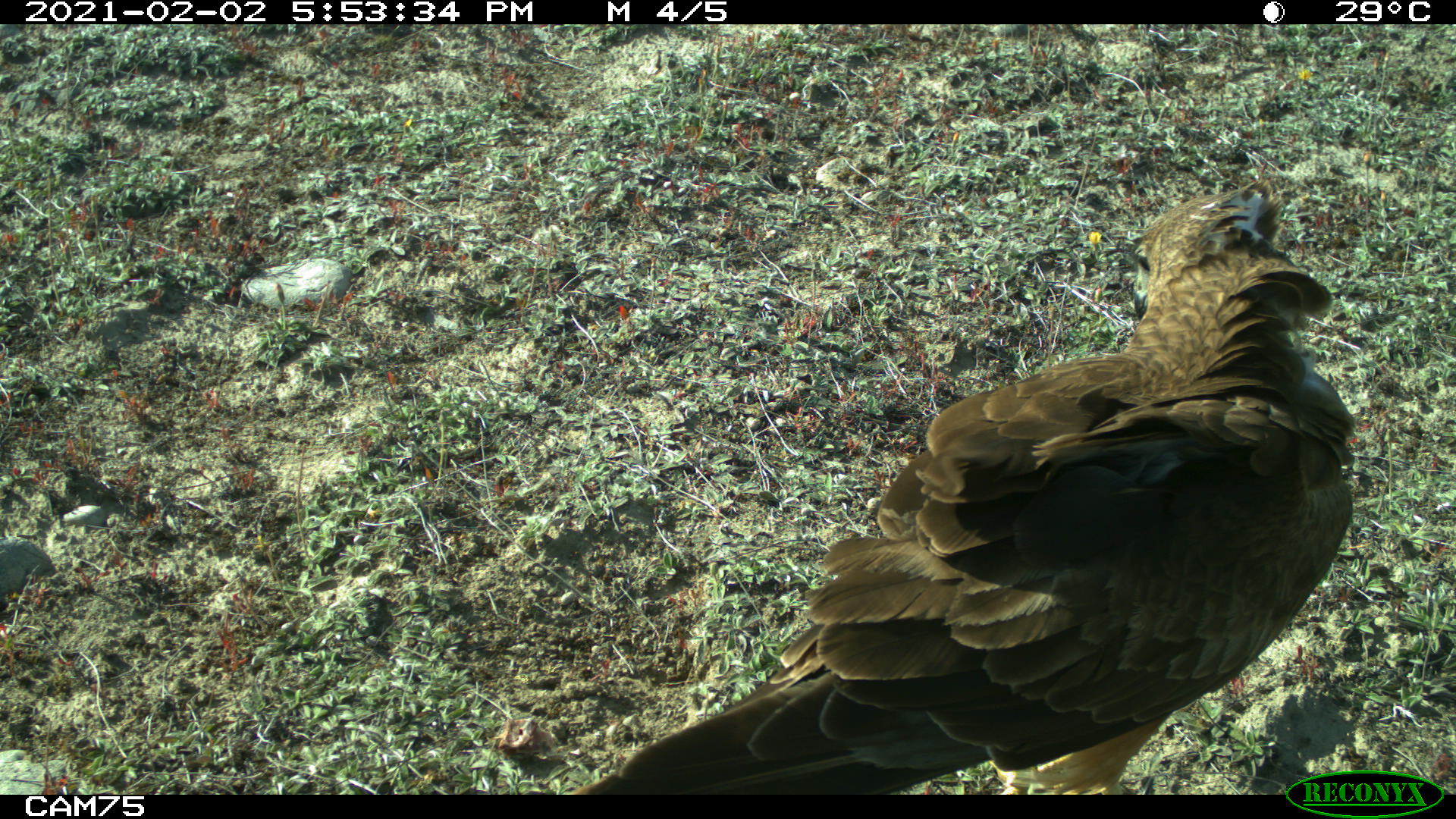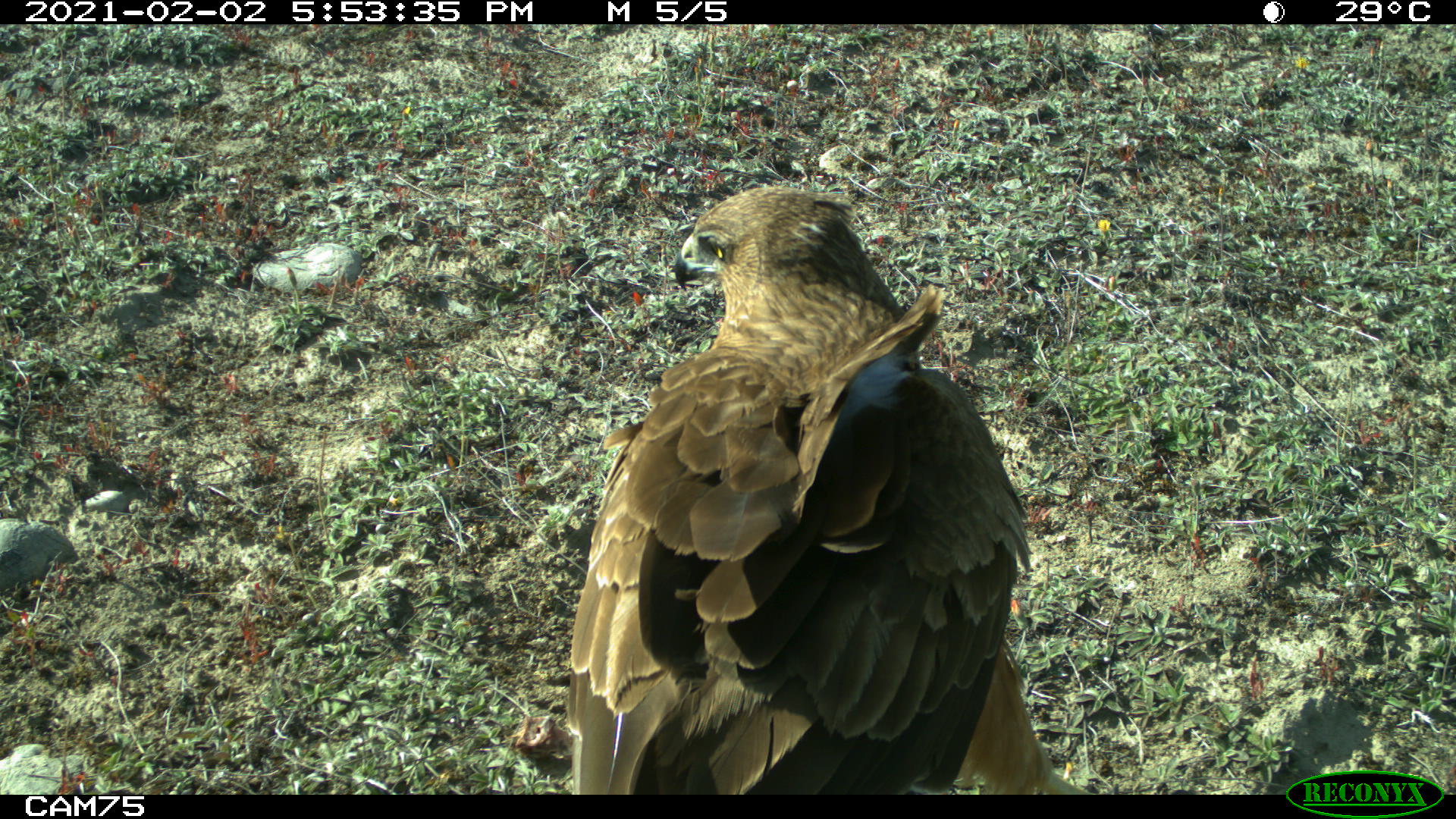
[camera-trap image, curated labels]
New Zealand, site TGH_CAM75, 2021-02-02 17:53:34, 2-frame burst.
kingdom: Animalia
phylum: Chordata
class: Aves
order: Accipitriformes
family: Accipitridae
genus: Circus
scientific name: Circus approximans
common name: swamp harrier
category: harrier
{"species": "harrier (swamp harrier) (Circus approximans)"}